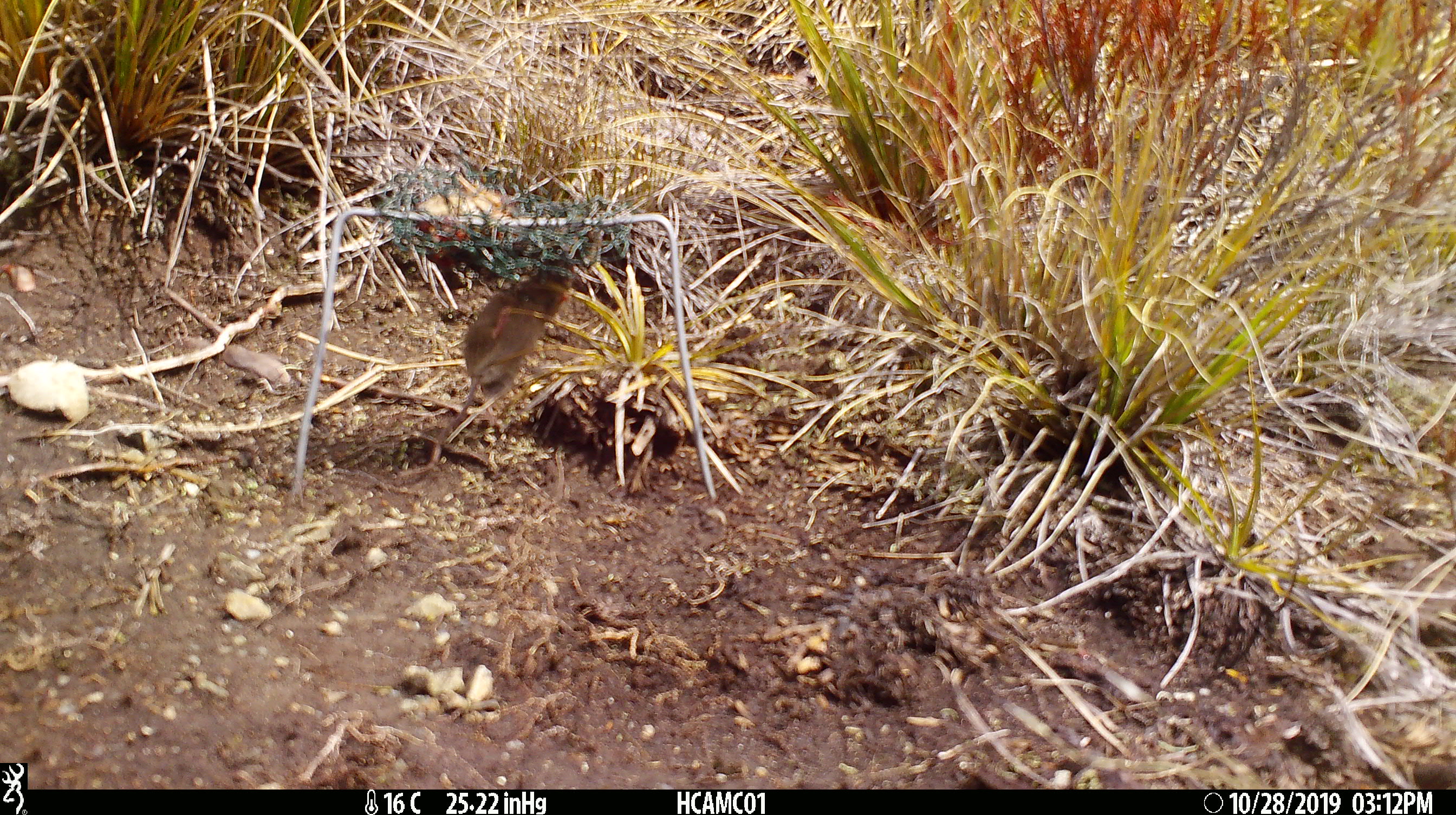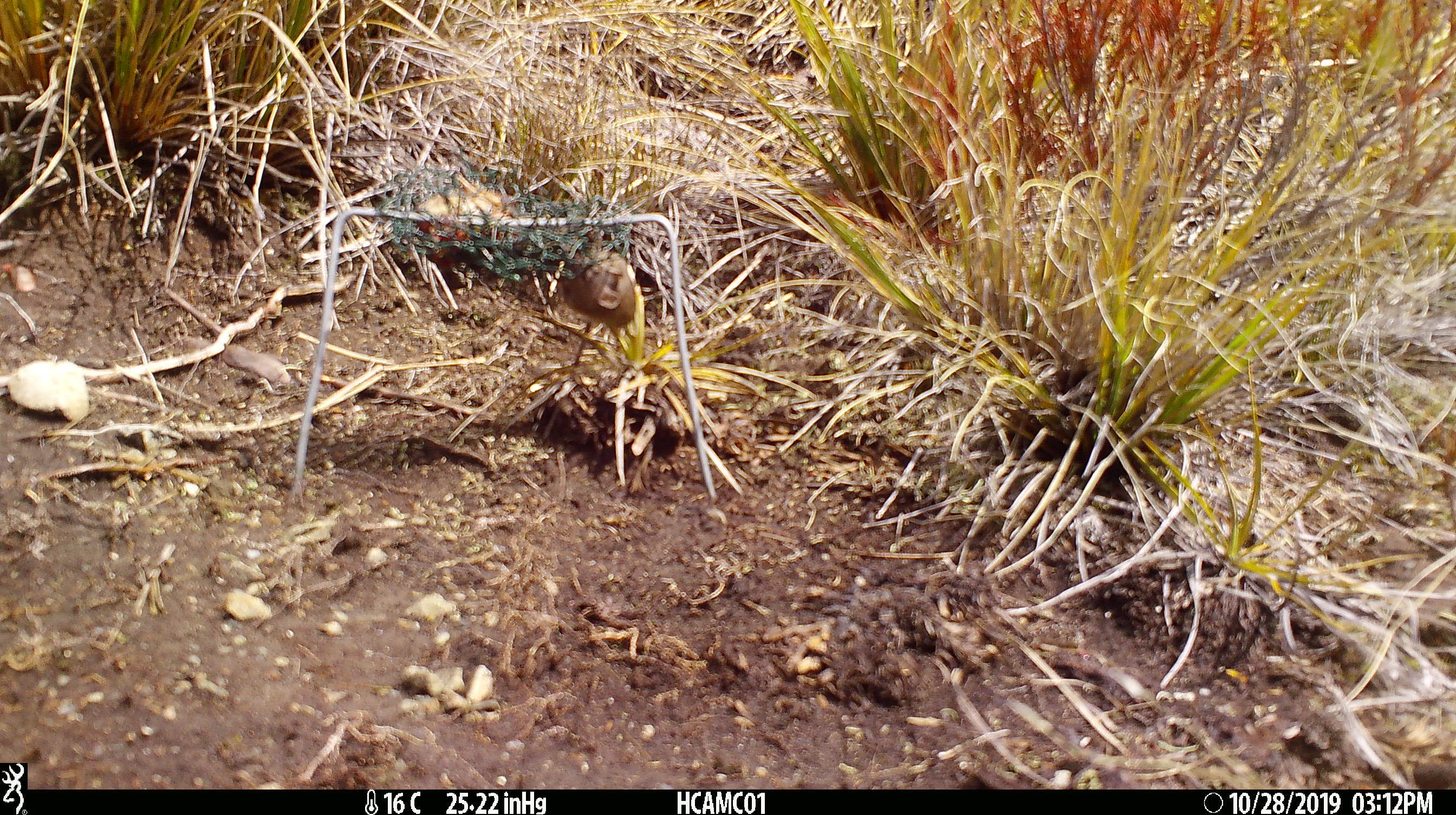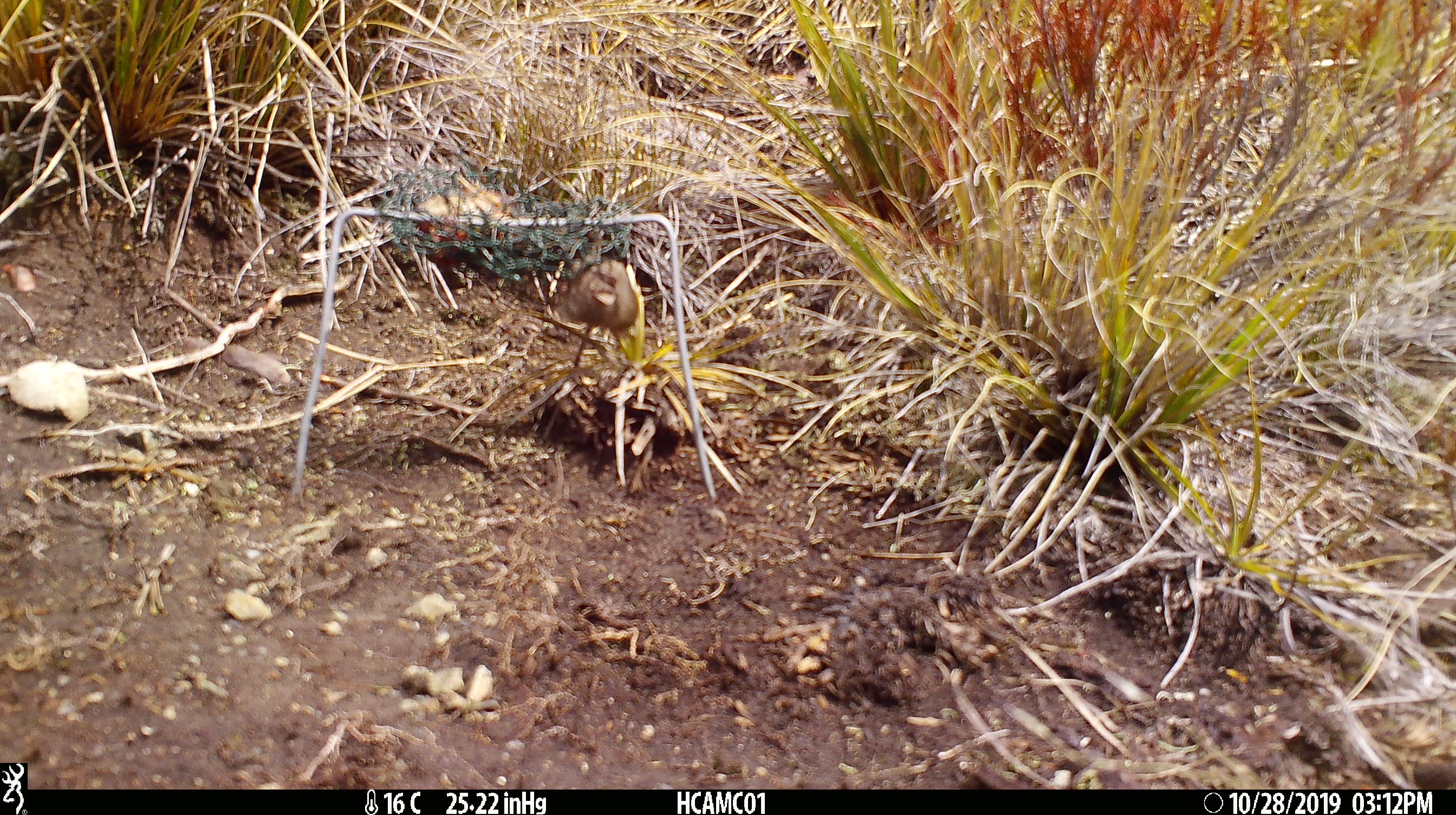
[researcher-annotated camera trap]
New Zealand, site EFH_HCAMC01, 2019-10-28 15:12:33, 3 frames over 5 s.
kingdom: Animalia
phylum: Chordata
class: Mammalia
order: Rodentia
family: Muridae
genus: Mus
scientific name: Mus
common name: mouse